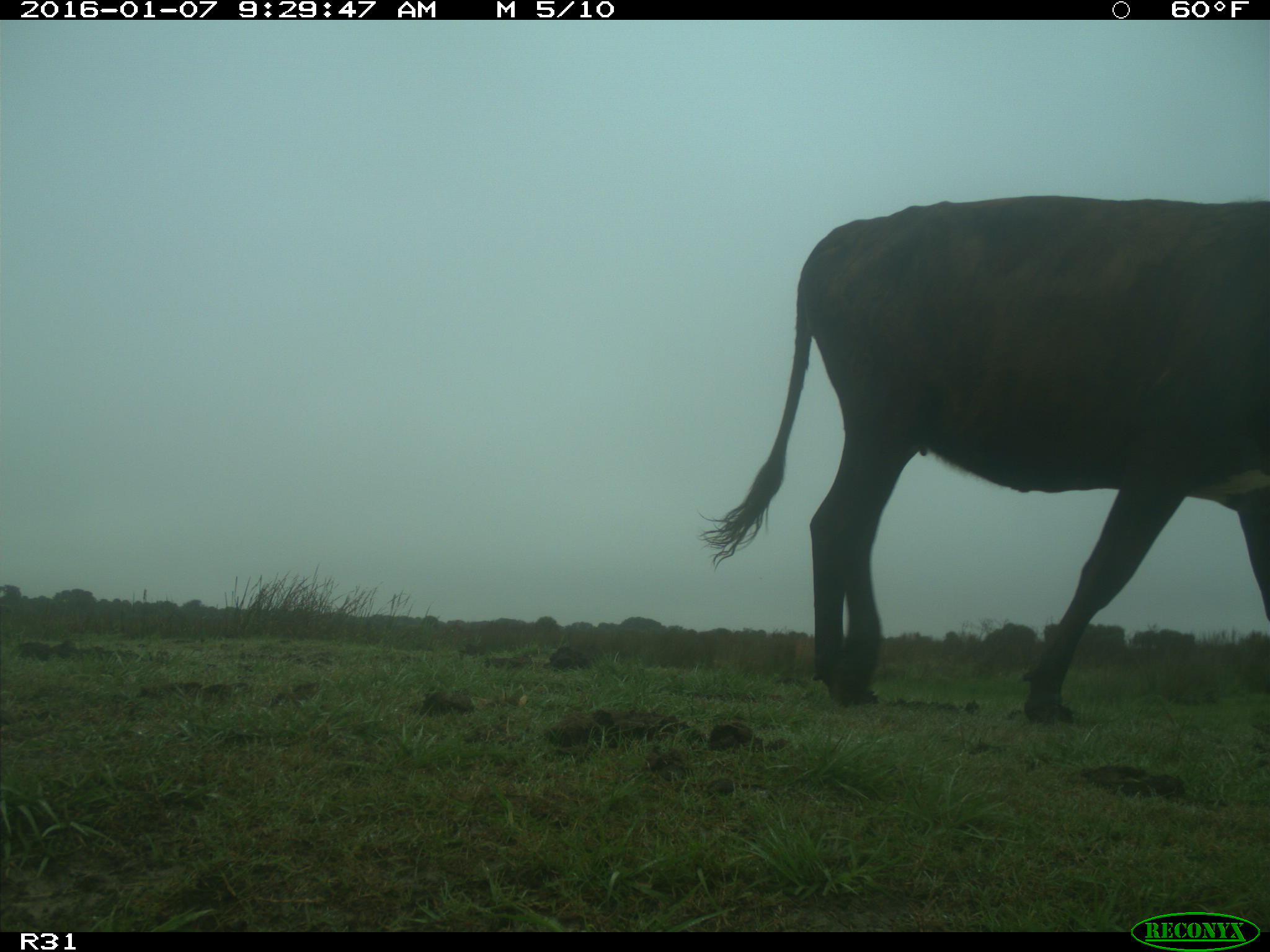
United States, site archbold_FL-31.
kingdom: Animalia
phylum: Chordata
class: Mammalia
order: Artiodactyla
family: Bovidae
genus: Bos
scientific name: Bos taurus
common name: domestic cow